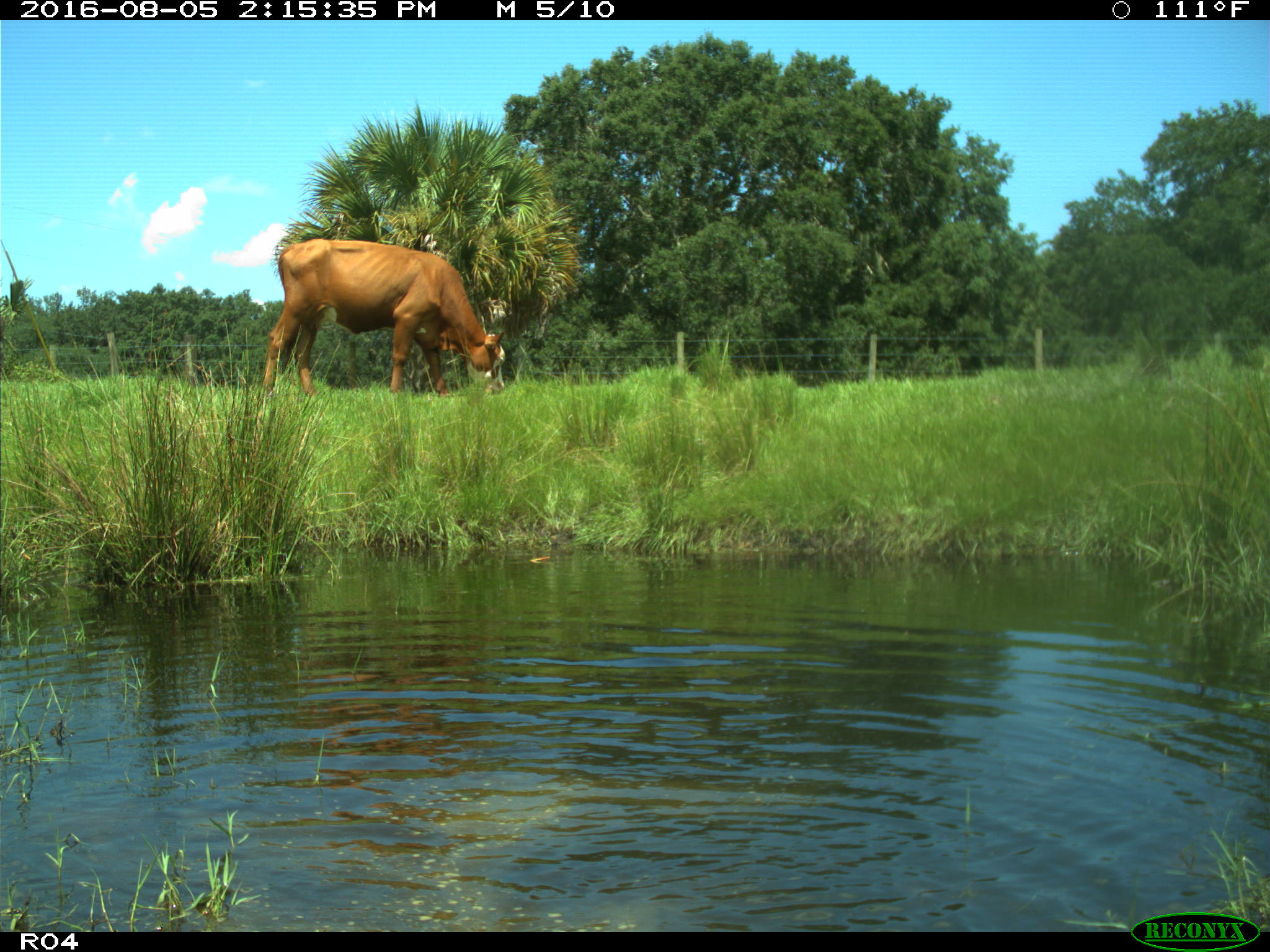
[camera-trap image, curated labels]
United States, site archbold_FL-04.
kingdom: Animalia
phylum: Chordata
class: Mammalia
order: Artiodactyla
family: Bovidae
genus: Bos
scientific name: Bos taurus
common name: domestic cow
Bos taurus (domestic cow).